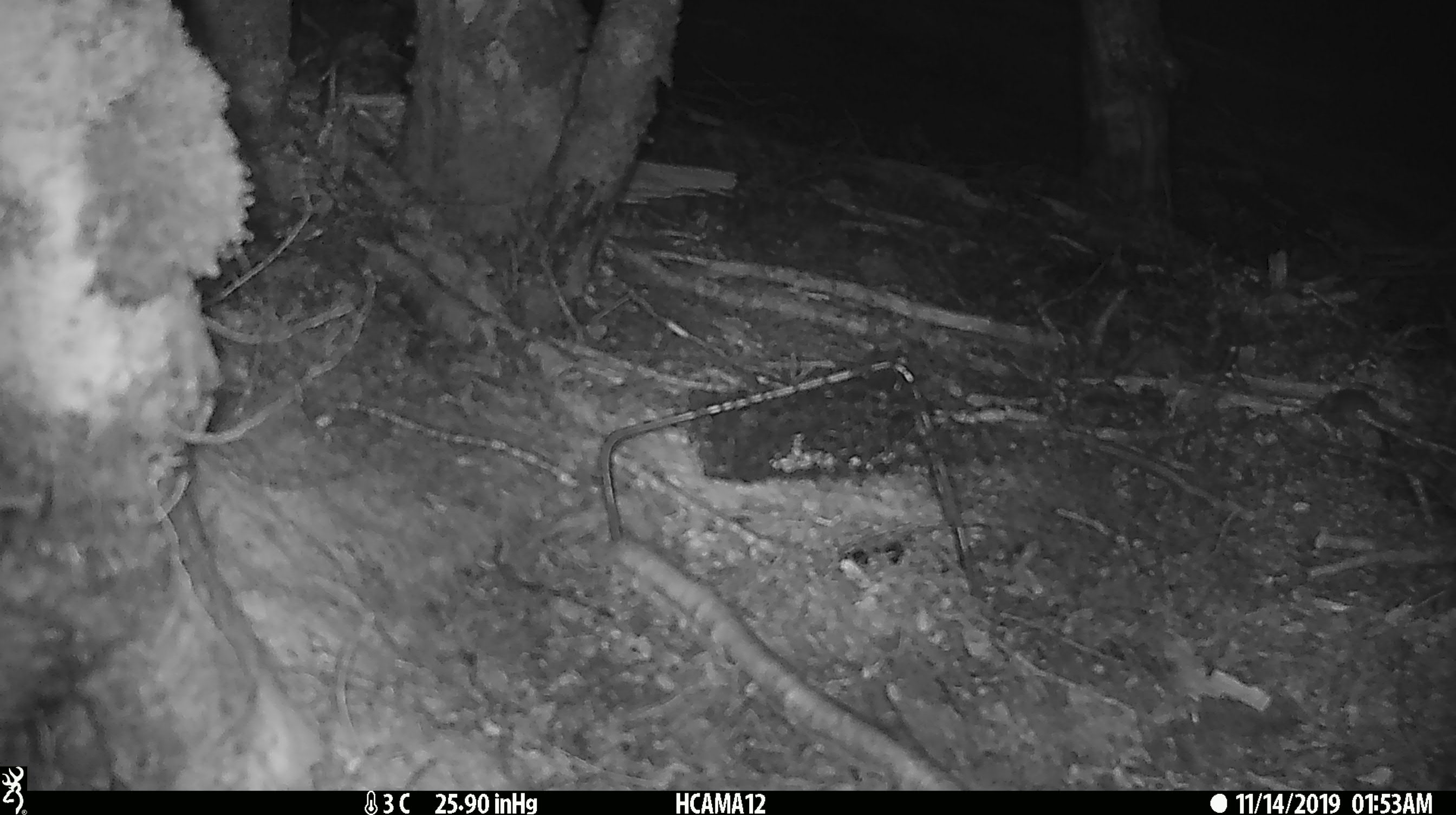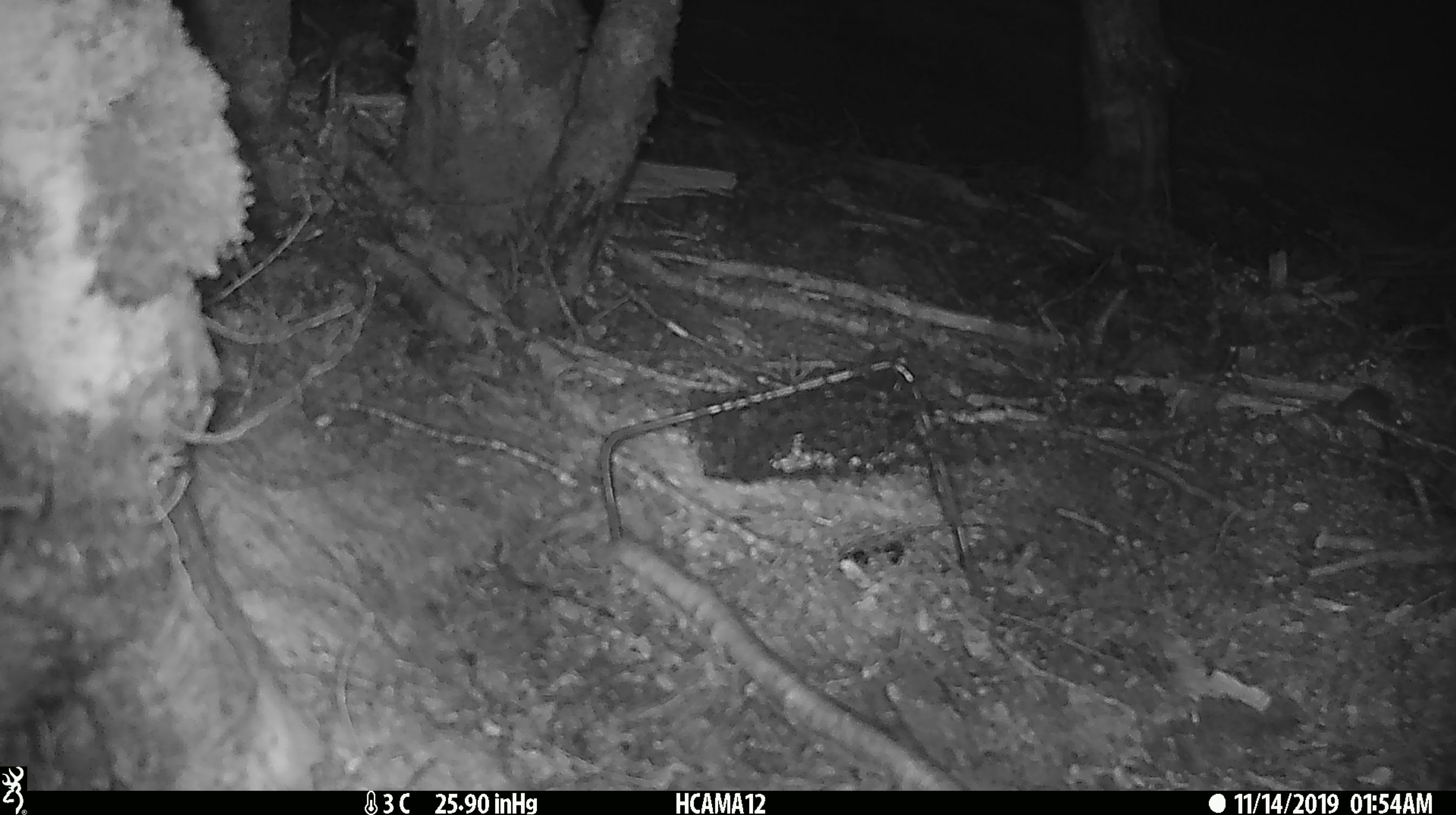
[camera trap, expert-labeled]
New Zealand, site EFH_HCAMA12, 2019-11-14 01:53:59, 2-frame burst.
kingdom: Animalia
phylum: Chordata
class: Mammalia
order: Rodentia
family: Muridae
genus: Mus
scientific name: Mus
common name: mouse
Mouse (Mus).